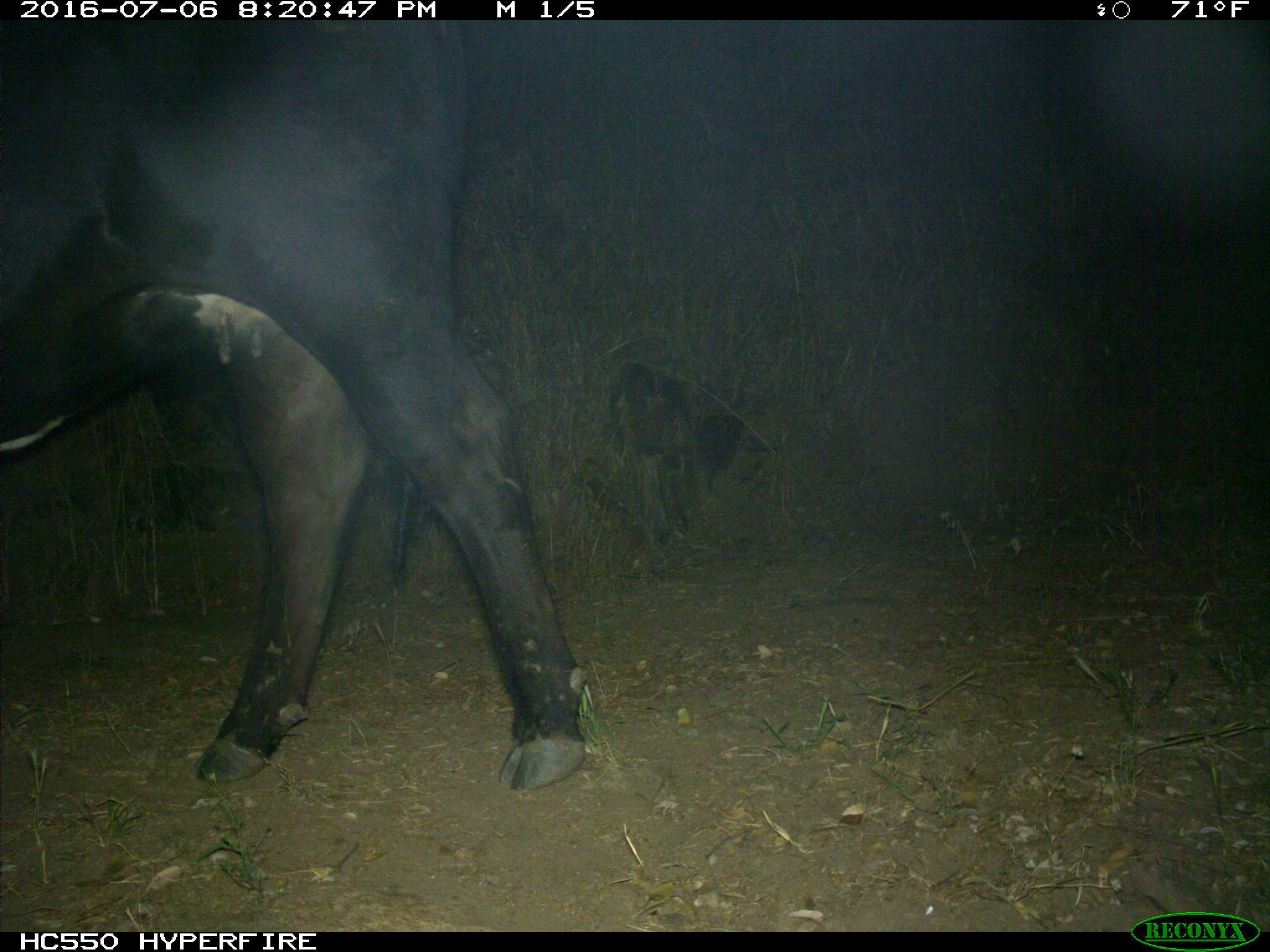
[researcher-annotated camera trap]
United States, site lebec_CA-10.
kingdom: Animalia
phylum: Chordata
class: Mammalia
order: Artiodactyla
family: Bovidae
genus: Bos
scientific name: Bos taurus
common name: domestic cow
Bos taurus (domestic cow).